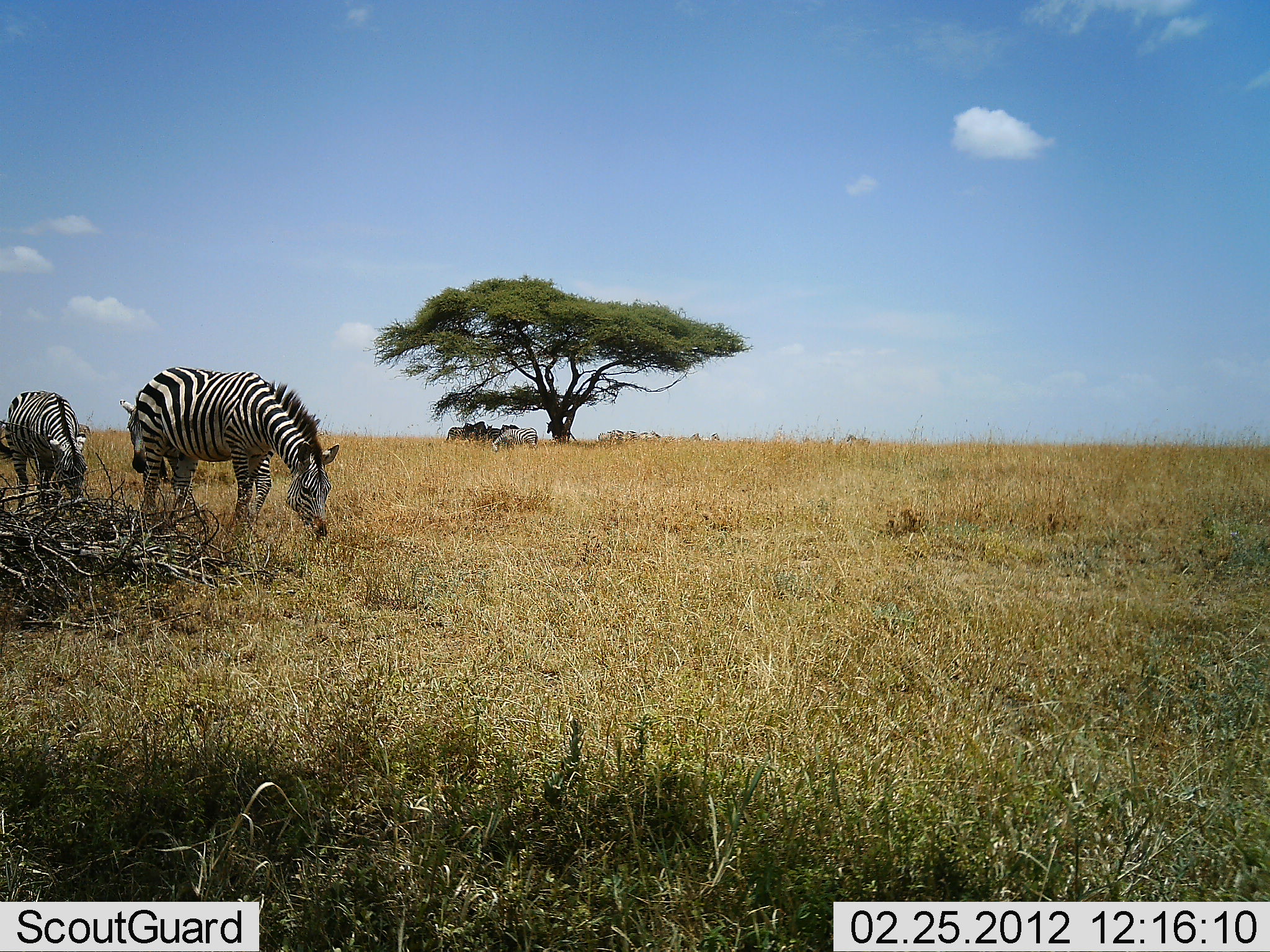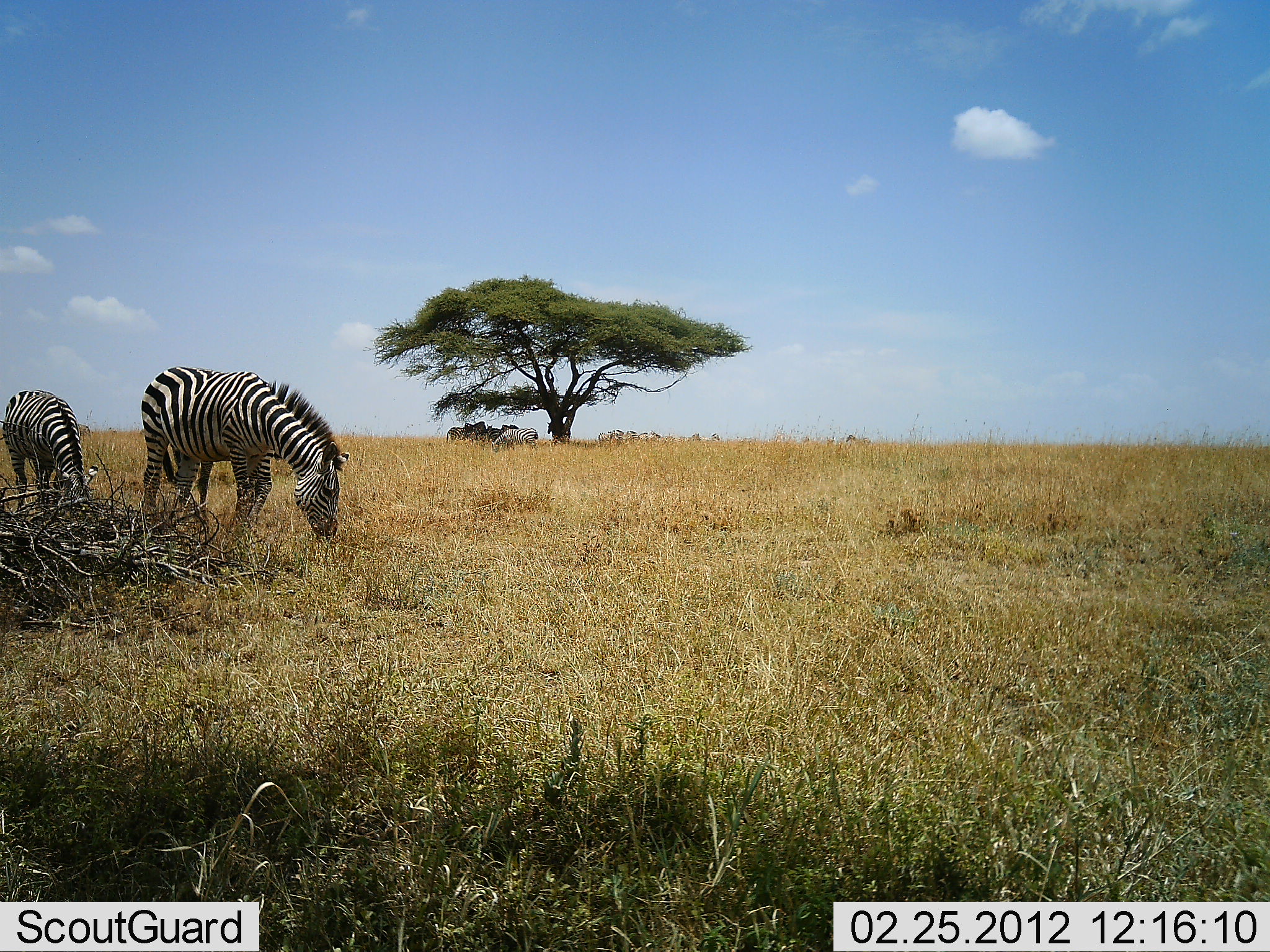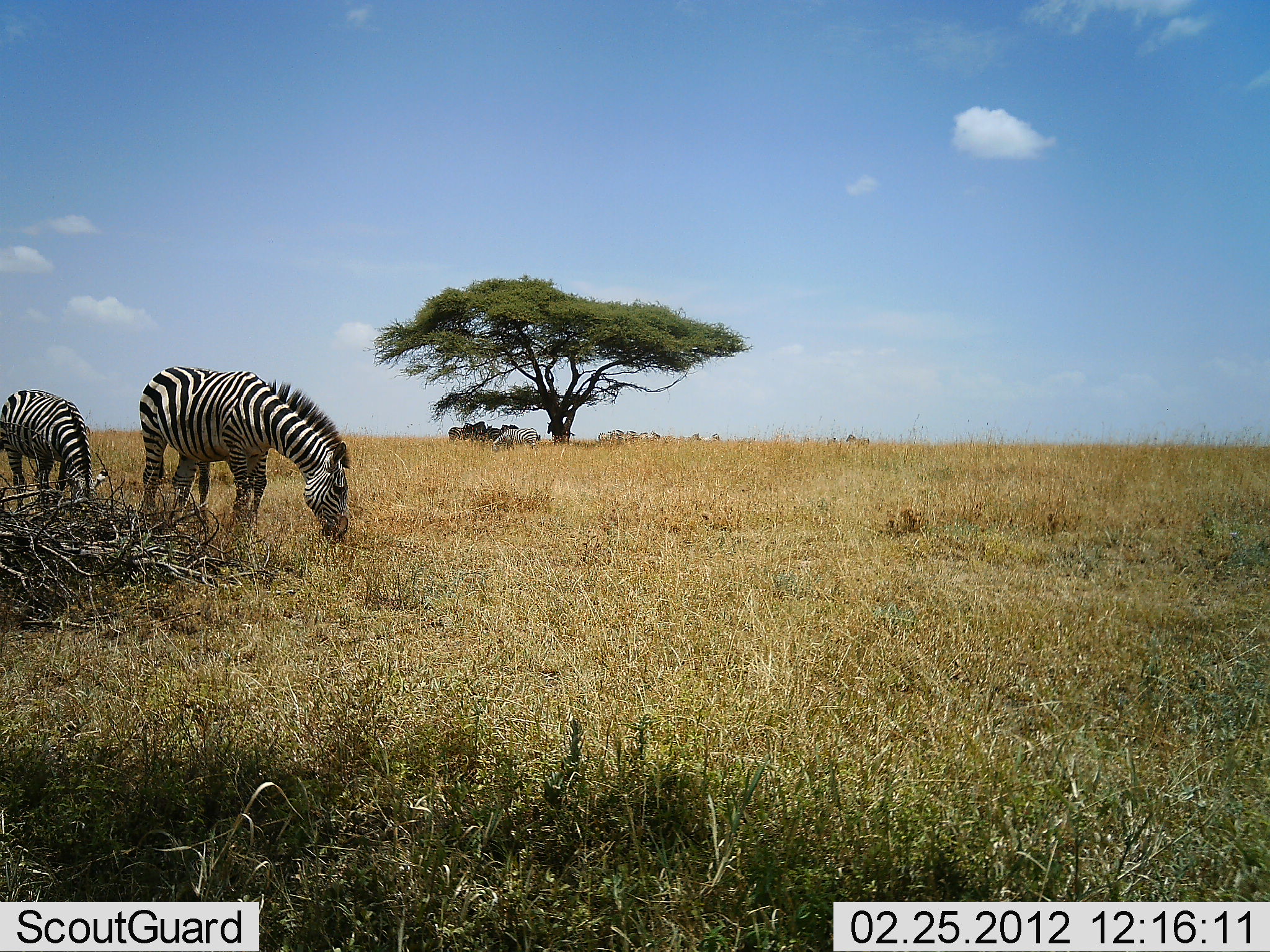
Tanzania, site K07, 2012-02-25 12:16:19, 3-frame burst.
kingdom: Animalia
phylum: Chordata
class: Mammalia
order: Perissodactyla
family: Equidae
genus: Equus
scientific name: Equus quagga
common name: plains zebra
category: zebra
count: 2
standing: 32%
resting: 3%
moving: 3%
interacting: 0%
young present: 0%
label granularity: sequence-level